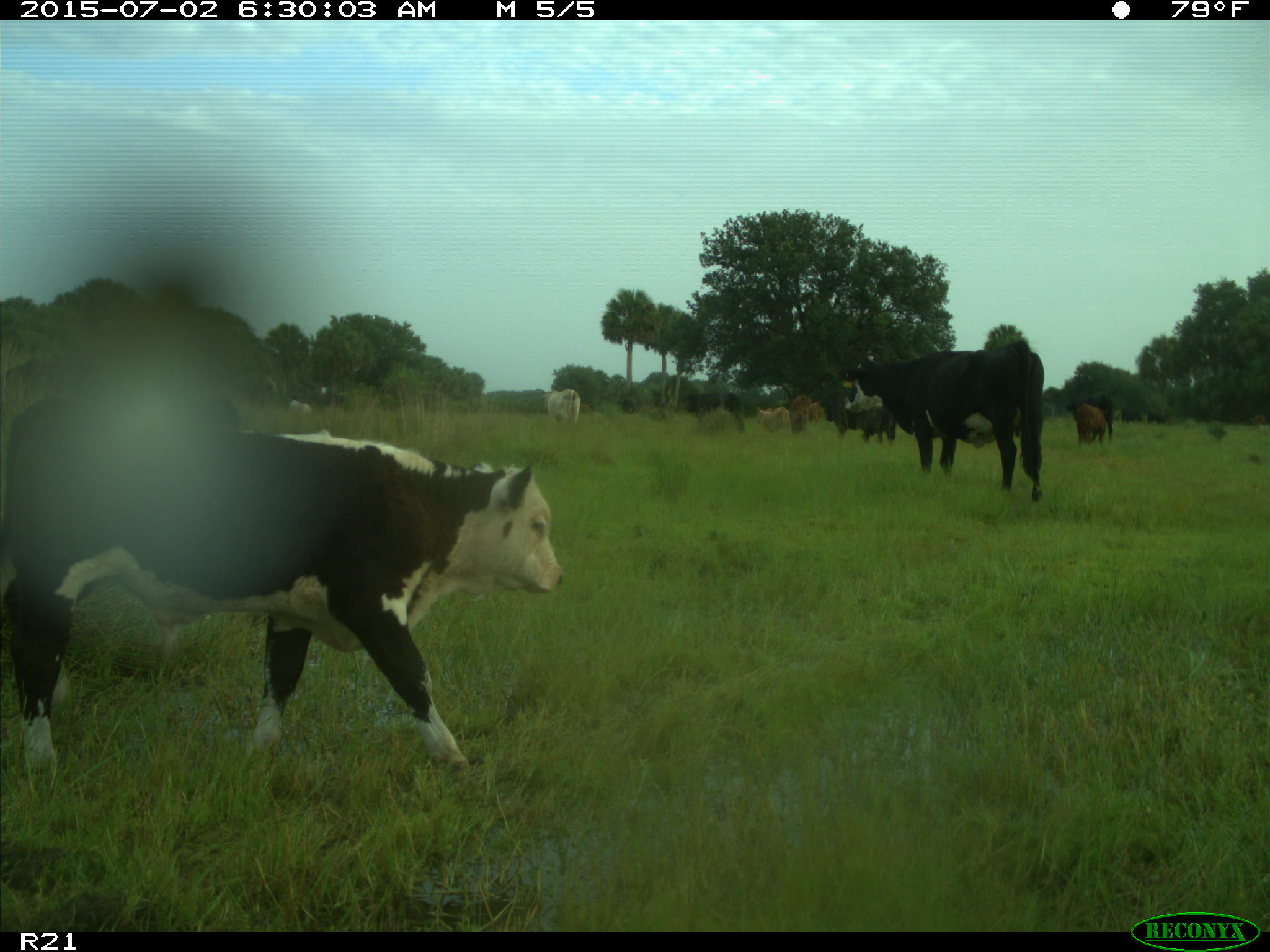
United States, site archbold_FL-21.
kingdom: Animalia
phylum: Chordata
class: Mammalia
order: Artiodactyla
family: Bovidae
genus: Bos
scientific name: Bos taurus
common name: domestic cow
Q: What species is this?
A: Bos taurus (domestic cow).